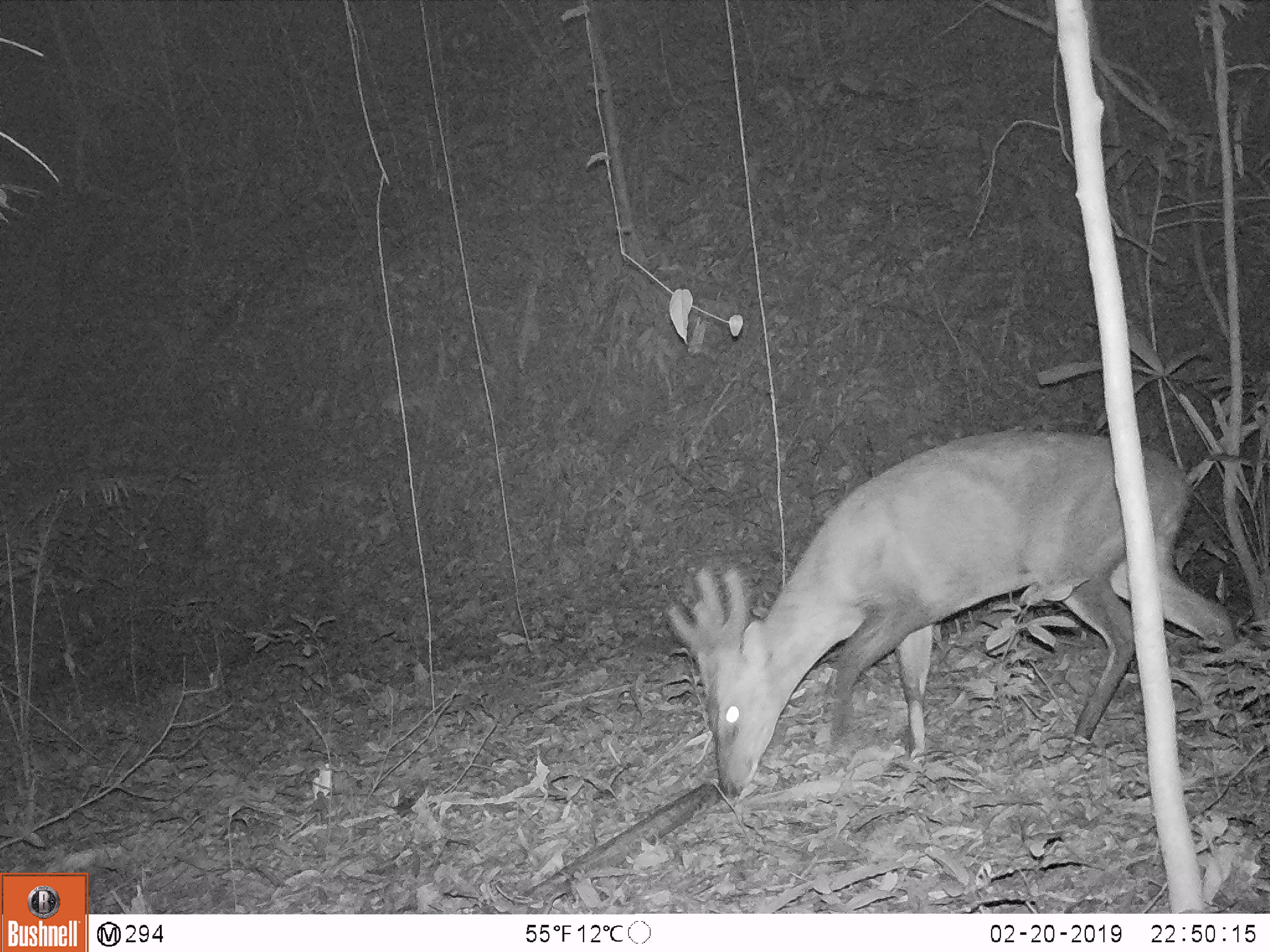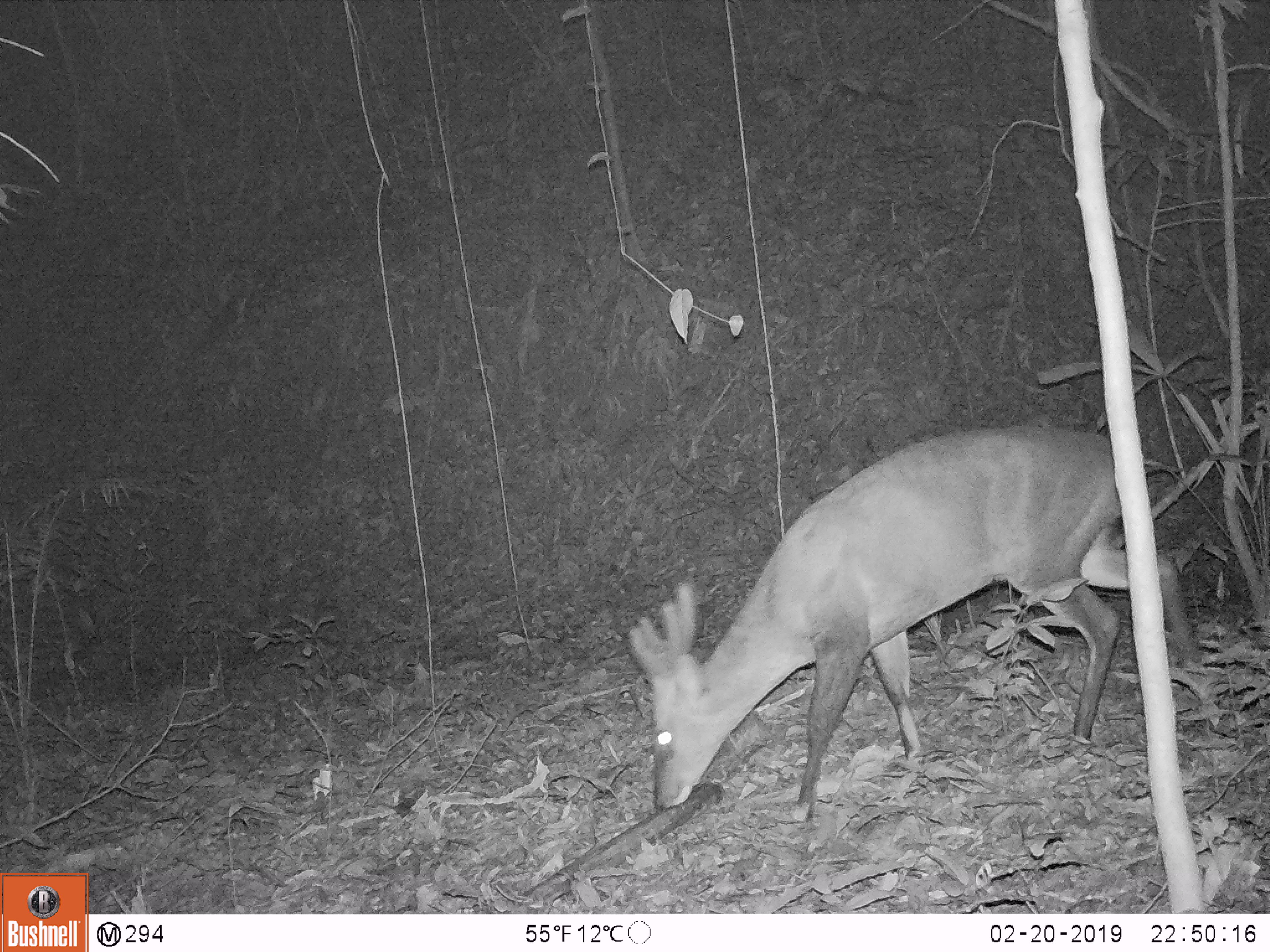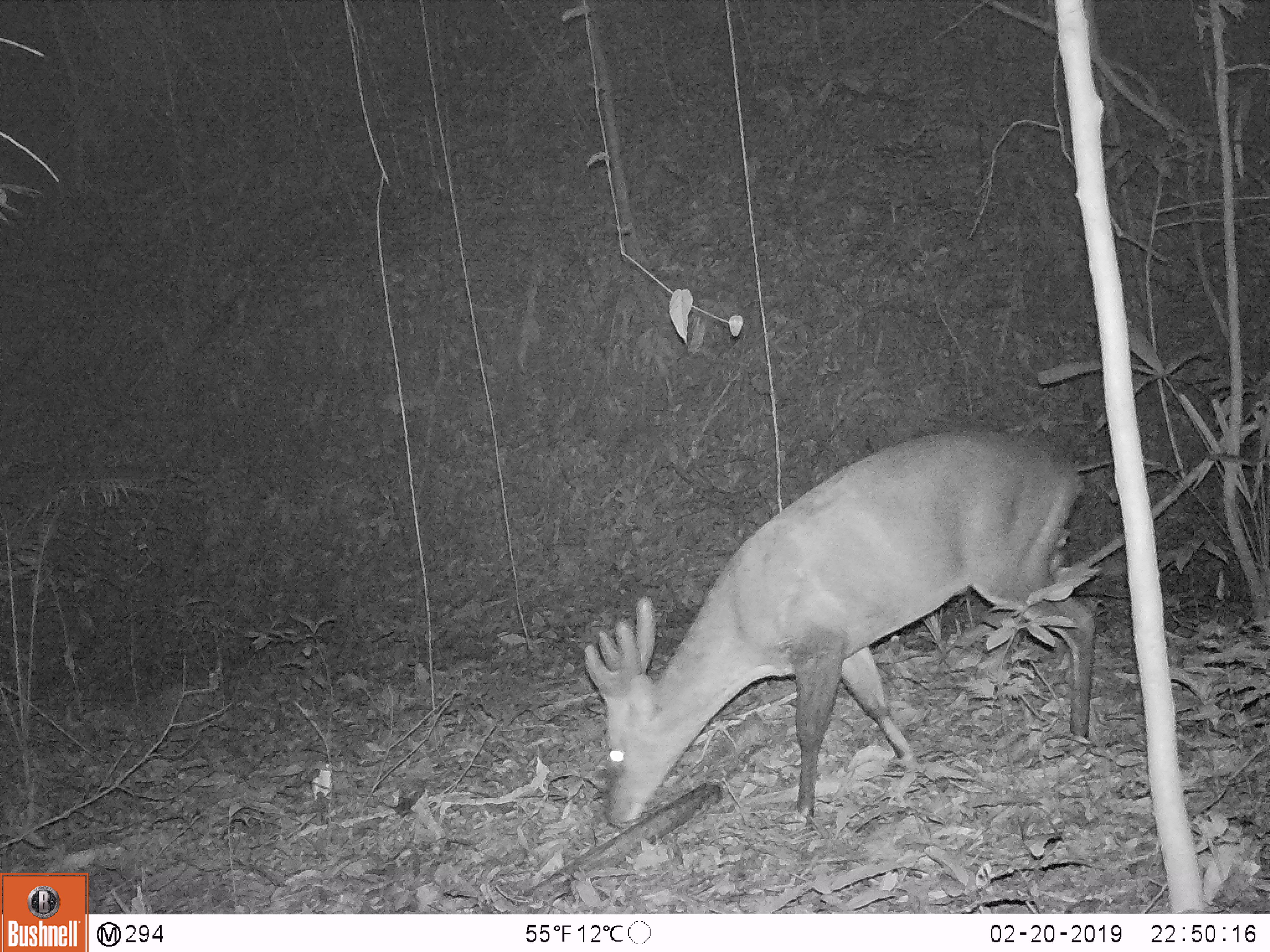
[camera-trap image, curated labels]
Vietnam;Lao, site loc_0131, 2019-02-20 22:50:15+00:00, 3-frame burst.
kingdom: Animalia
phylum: Chordata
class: Mammalia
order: Artiodactyla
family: Cervidae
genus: Muntiacus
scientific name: Muntiacus vuquangensis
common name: large-antlered muntjac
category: large antlered muntjac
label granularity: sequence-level